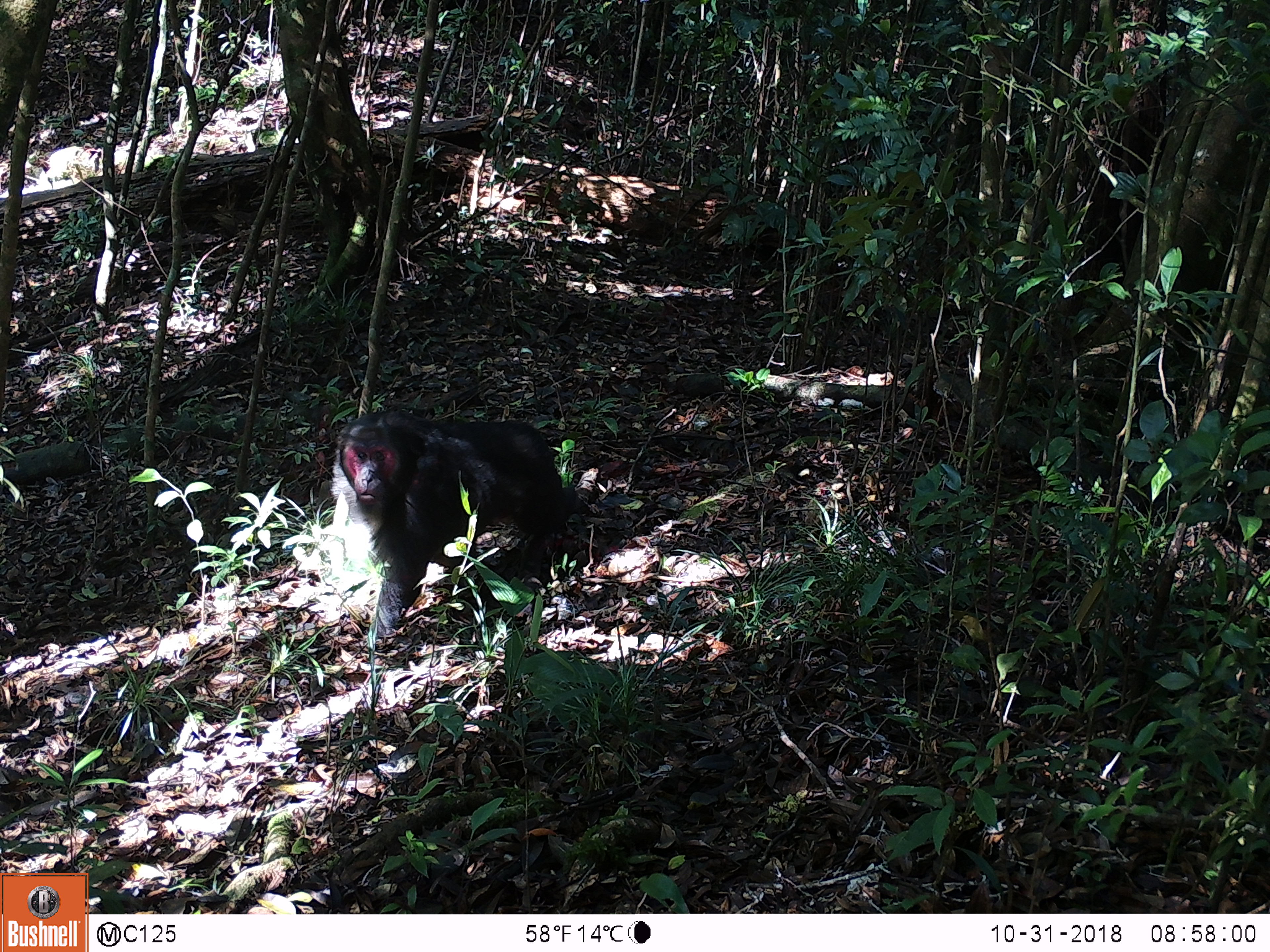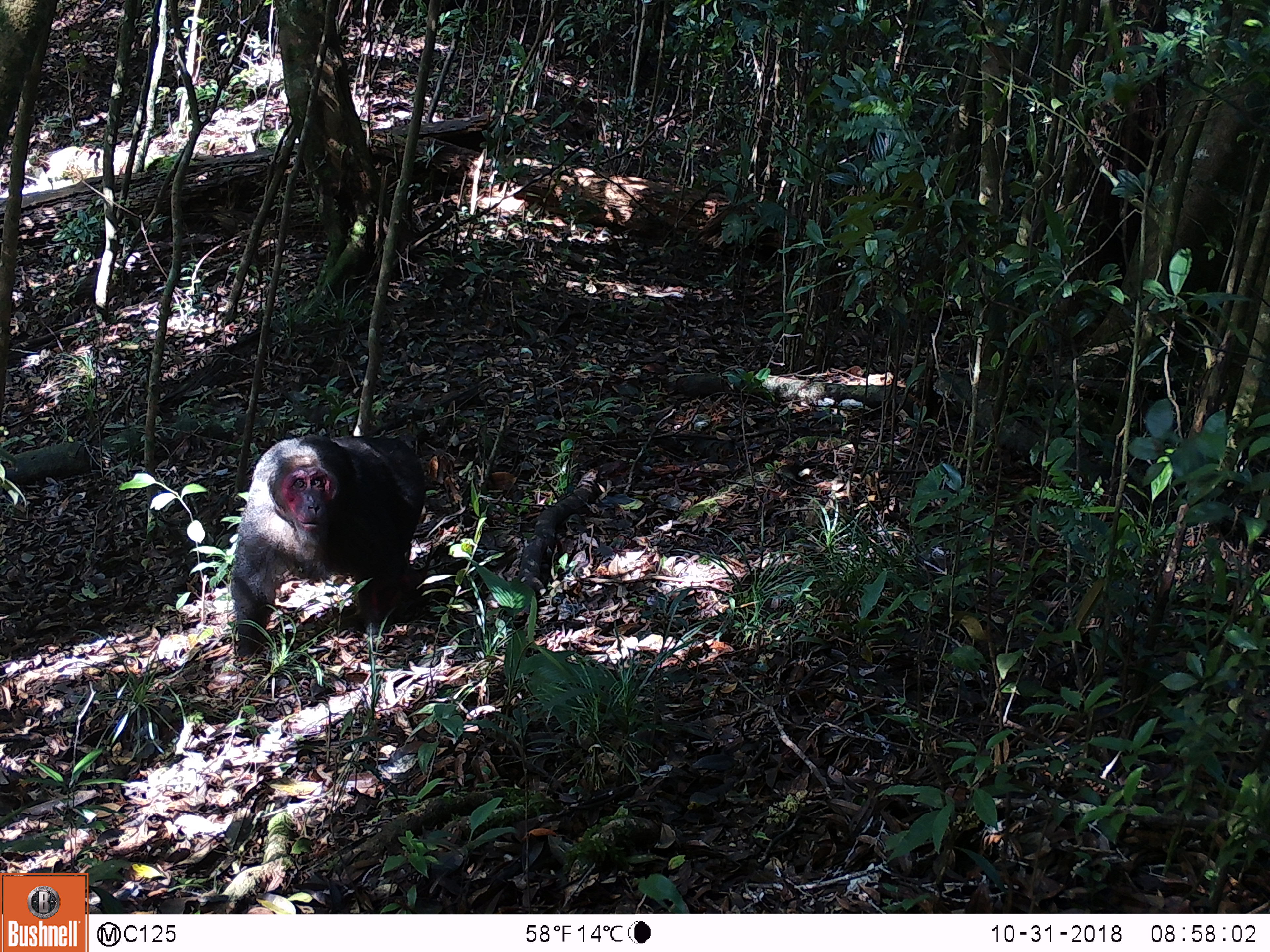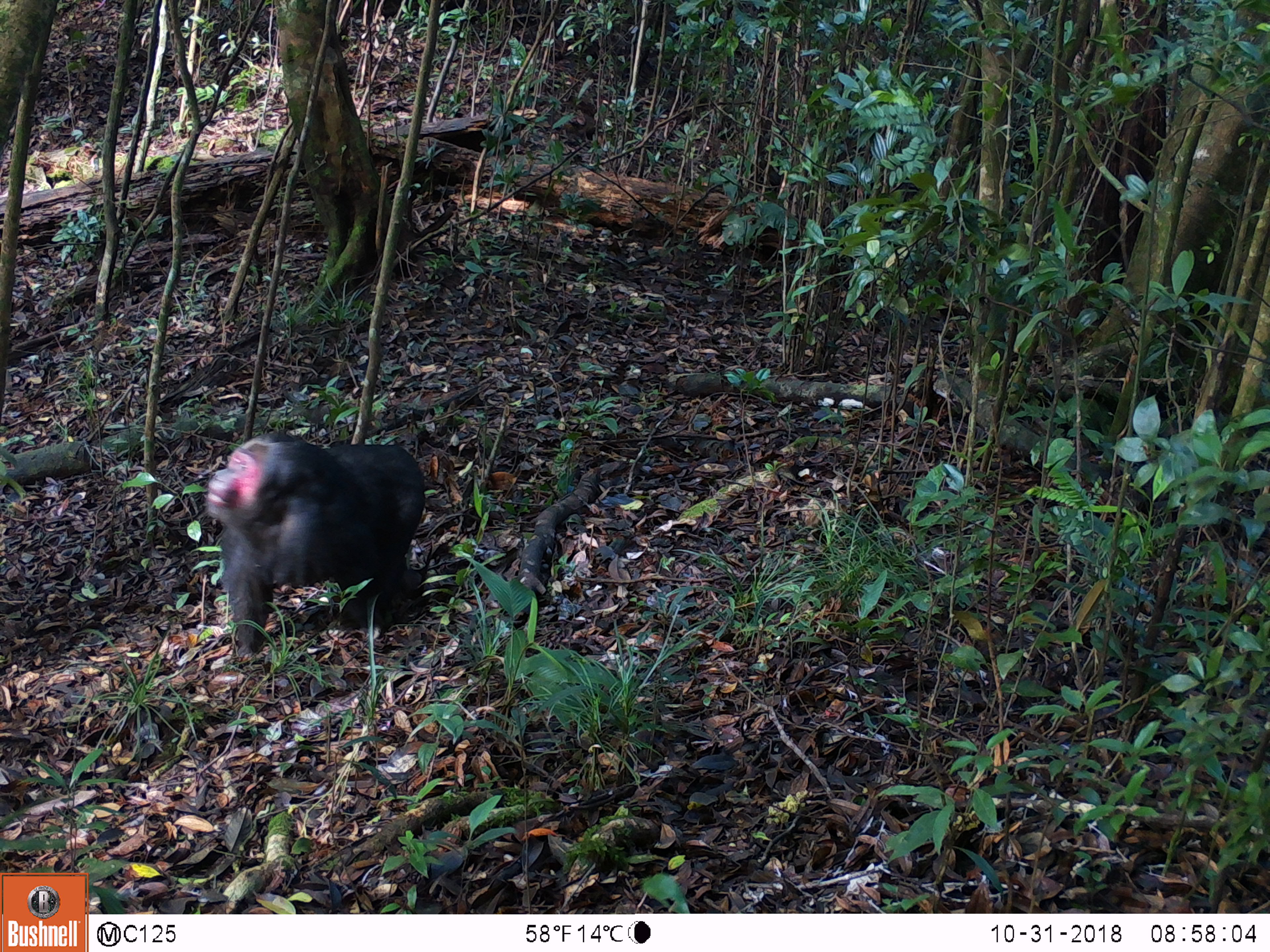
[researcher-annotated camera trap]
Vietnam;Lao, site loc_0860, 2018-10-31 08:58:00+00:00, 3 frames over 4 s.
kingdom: Animalia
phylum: Chordata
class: Mammalia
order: Primates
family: Cercopithecidae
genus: Macaca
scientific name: Macaca arctoides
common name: stump-tailed macaque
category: stump tailed macaque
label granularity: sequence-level